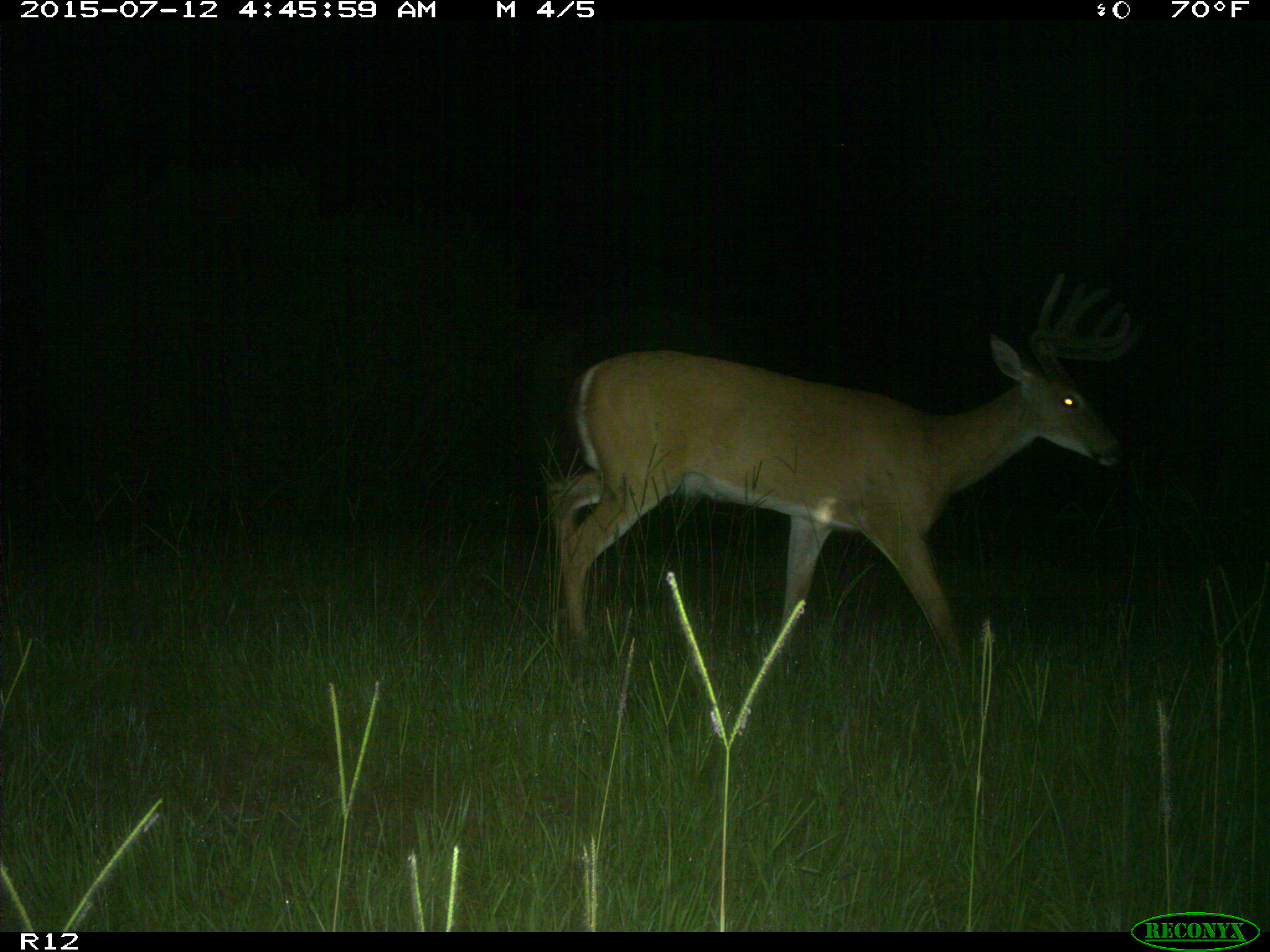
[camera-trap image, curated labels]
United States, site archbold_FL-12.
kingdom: Animalia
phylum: Chordata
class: Mammalia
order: Artiodactyla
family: Cervidae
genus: Odocoileus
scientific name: Odocoileus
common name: deer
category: unidentified deer